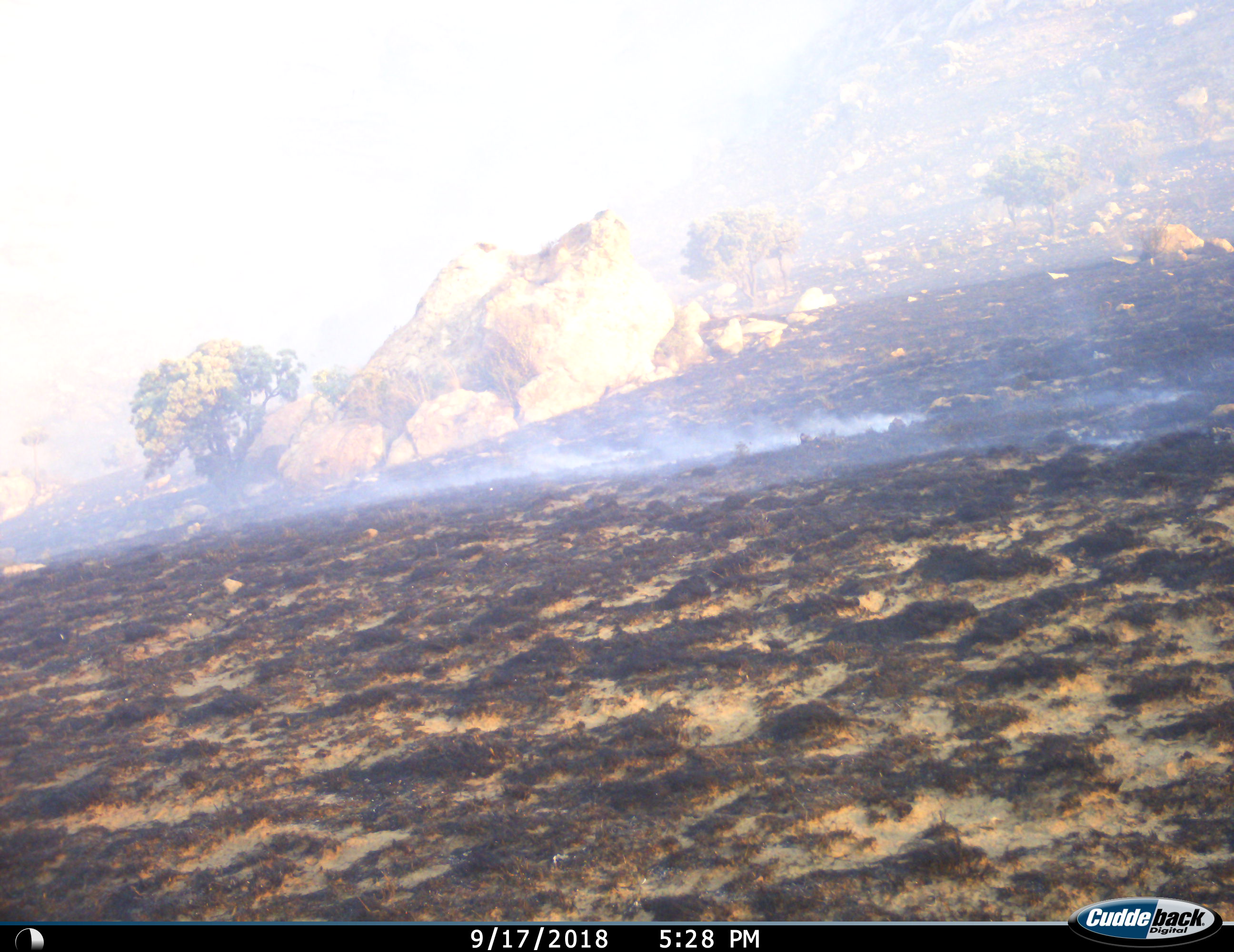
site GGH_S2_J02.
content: unidentified animal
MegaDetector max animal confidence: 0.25